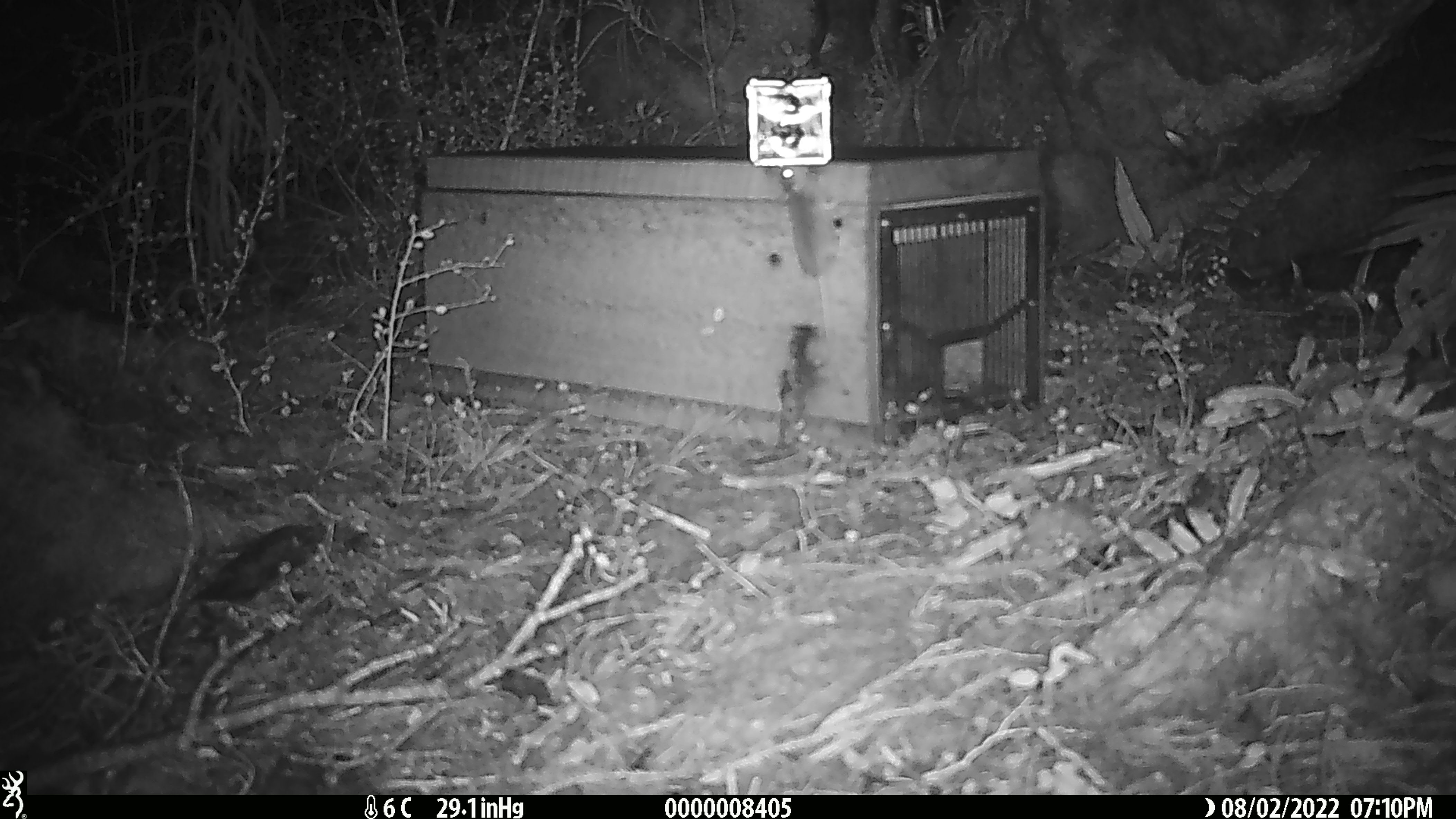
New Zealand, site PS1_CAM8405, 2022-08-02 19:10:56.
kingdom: Animalia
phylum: Chordata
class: Mammalia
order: Rodentia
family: Muridae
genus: Mus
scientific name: Mus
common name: mouse